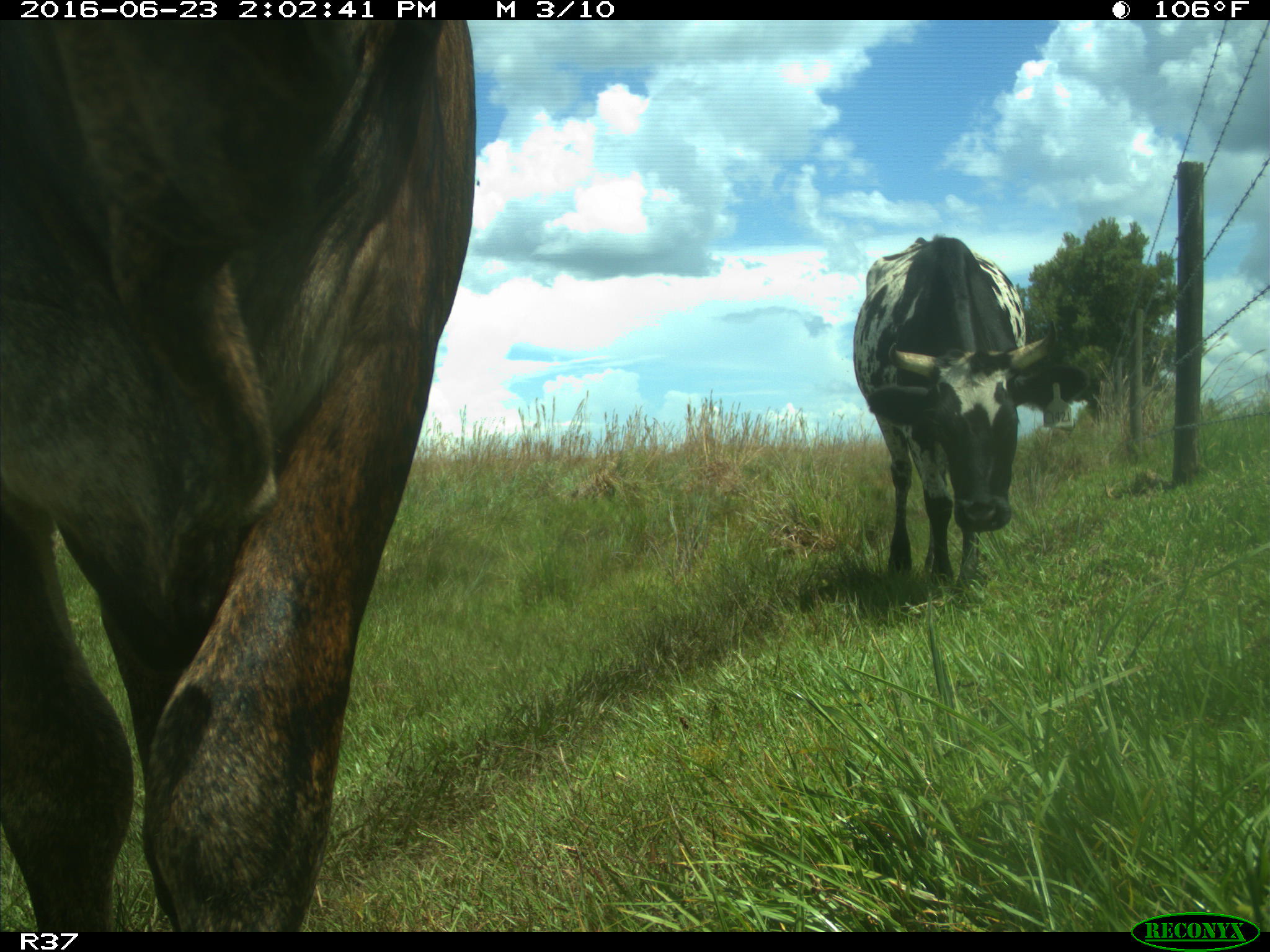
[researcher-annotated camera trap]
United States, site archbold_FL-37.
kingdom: Animalia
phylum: Chordata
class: Mammalia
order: Artiodactyla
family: Bovidae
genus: Bos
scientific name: Bos taurus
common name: domestic cow